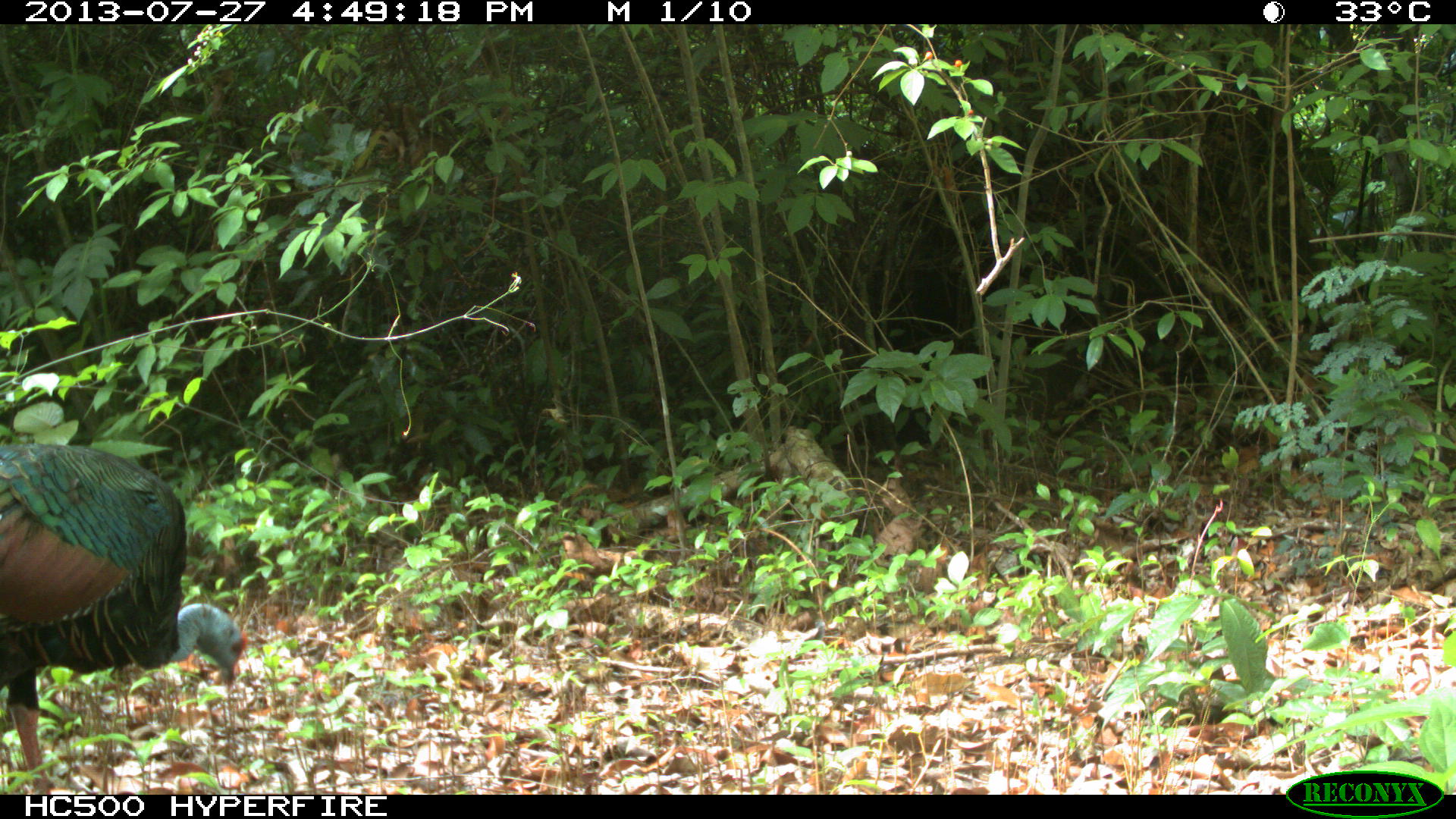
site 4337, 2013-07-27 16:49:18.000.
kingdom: Animalia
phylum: Chordata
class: Aves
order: Galliformes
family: Phasianidae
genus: Meleagris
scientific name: Meleagris ocellata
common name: ocellated turkey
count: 1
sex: male